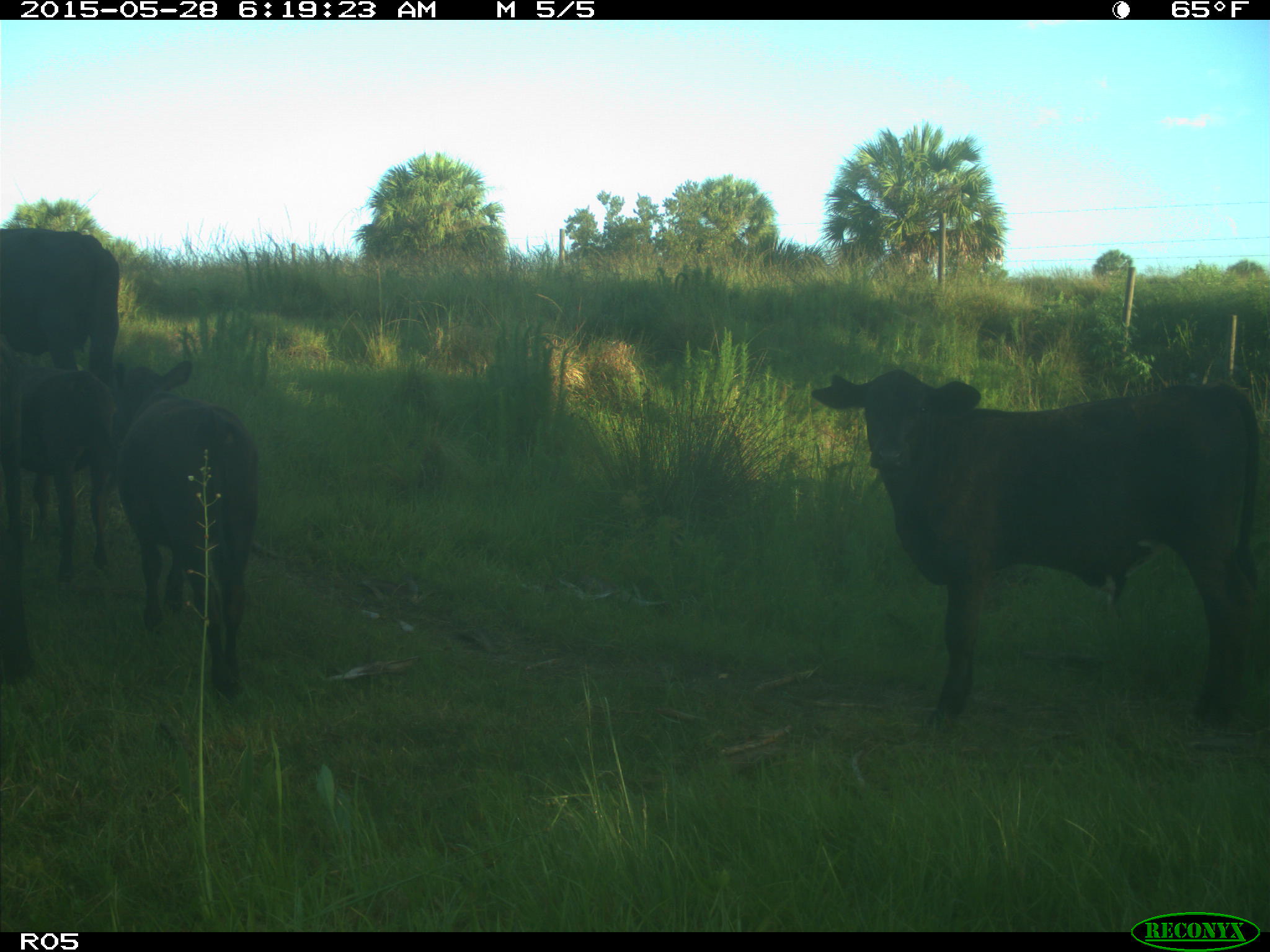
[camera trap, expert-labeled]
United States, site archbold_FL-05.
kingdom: Animalia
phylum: Chordata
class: Mammalia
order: Artiodactyla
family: Bovidae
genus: Bos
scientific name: Bos taurus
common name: domestic cow